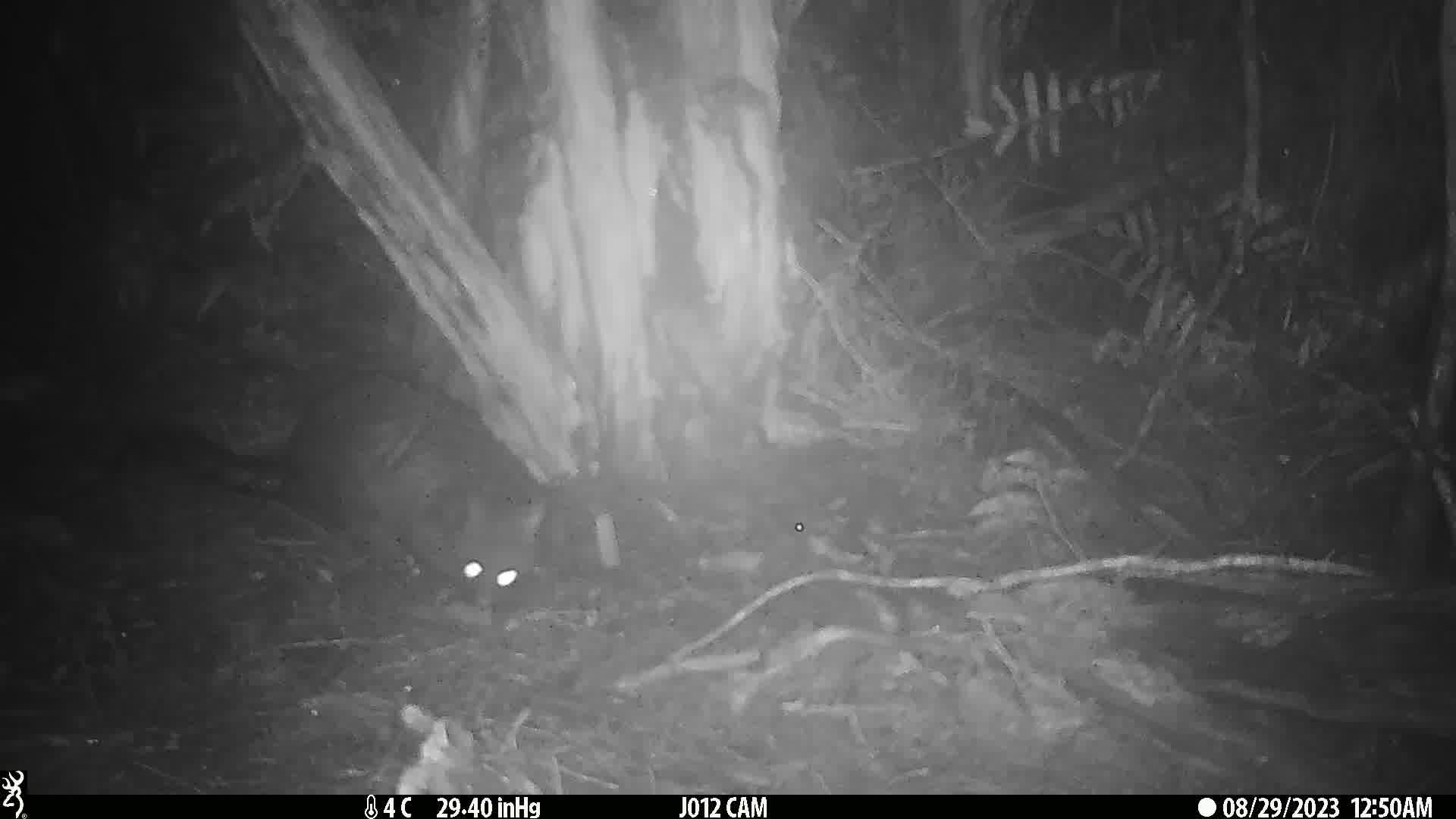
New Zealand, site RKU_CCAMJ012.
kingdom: Animalia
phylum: Chordata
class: Mammalia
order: Diprotodontia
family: Phalangeridae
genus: Trichosurus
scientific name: Trichosurus vulpecula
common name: common brushtail possum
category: possum